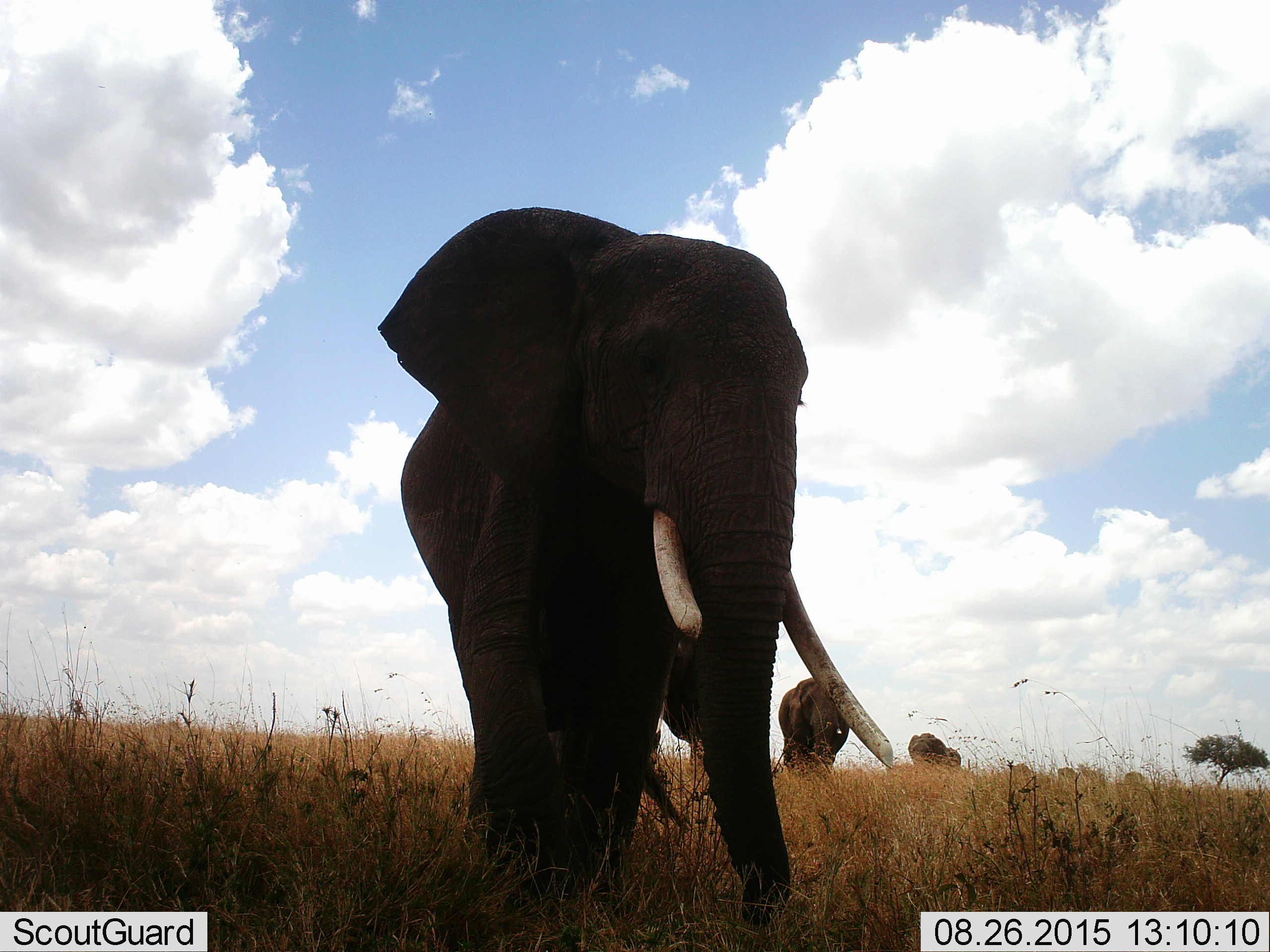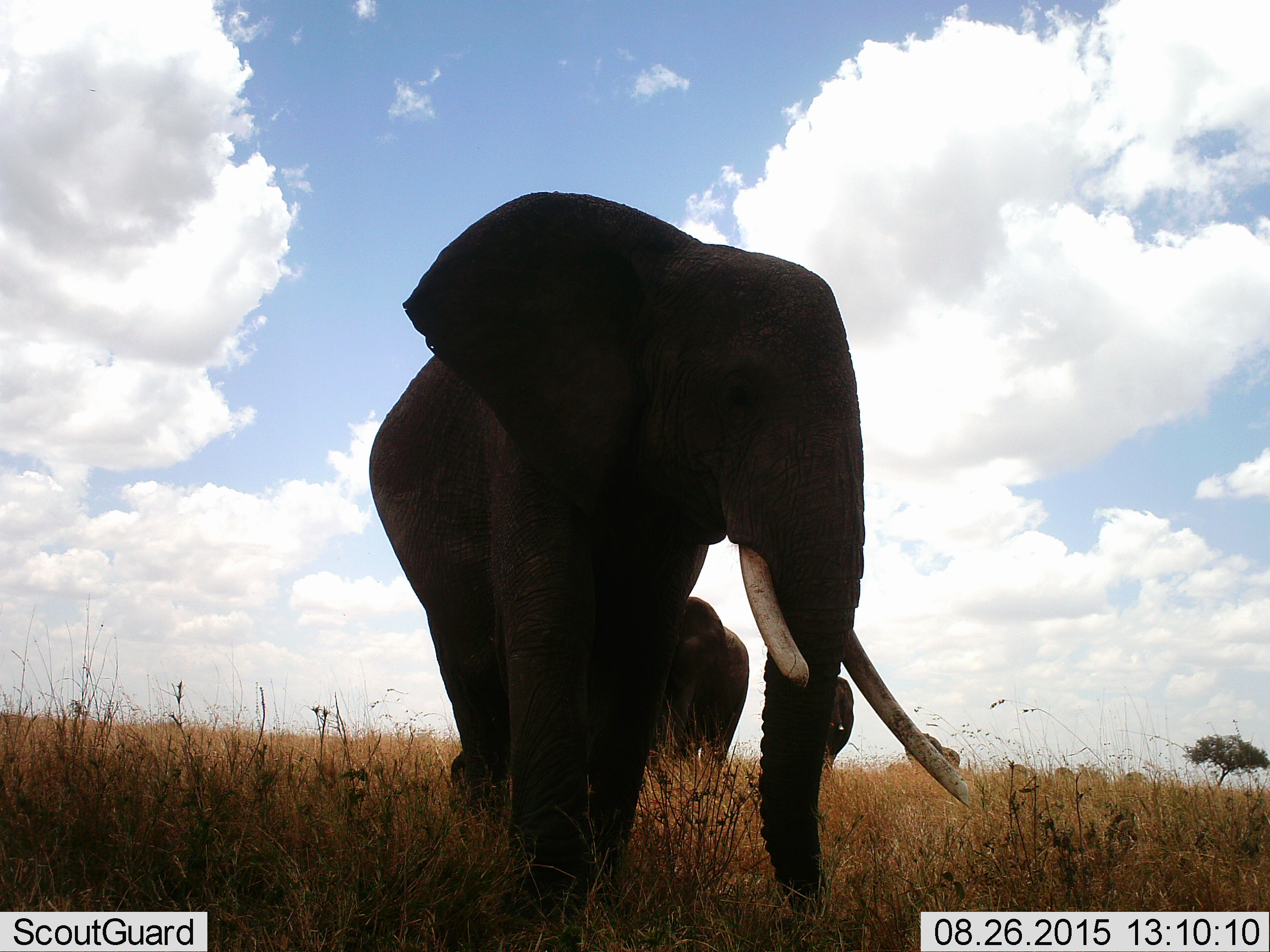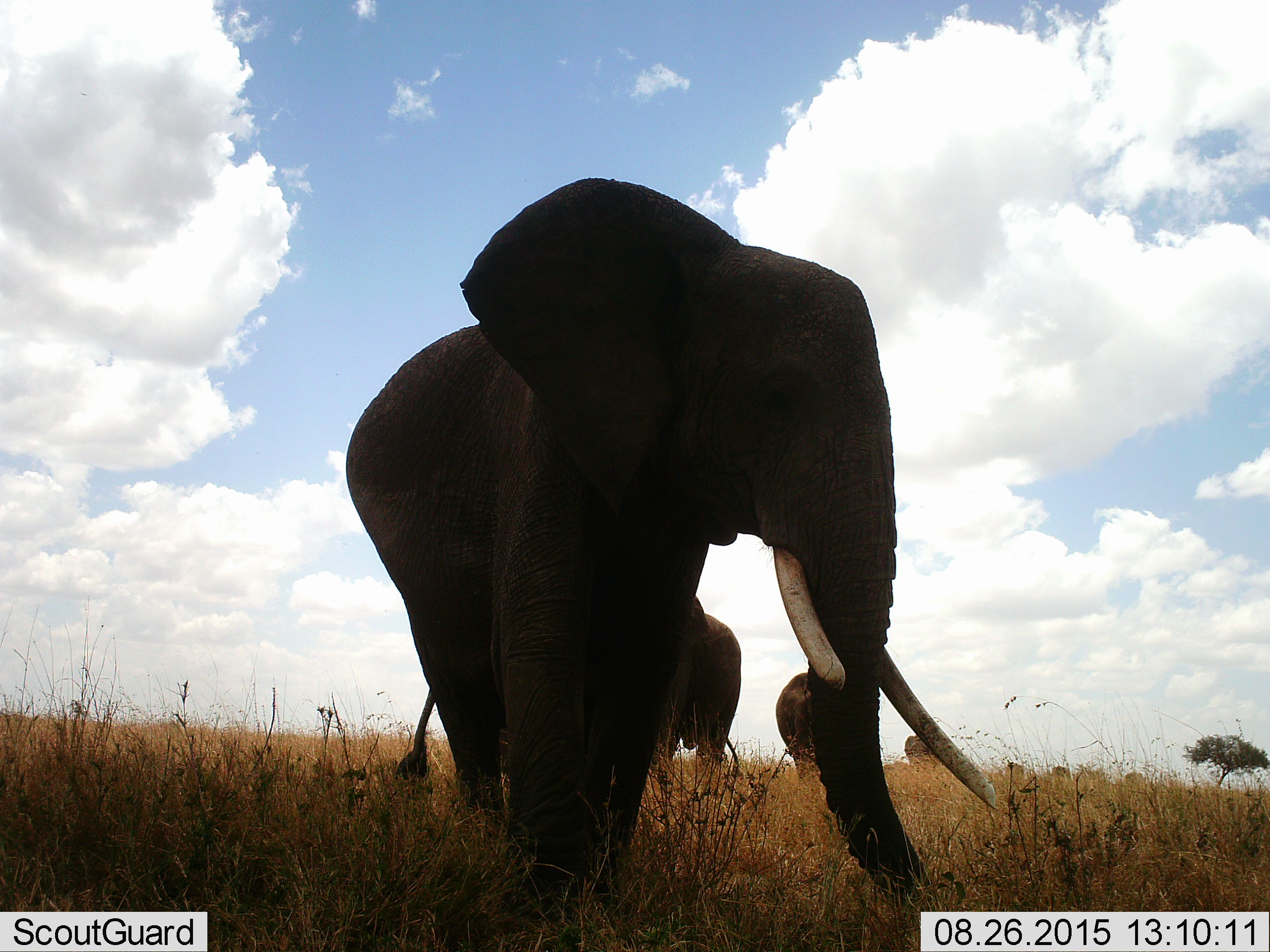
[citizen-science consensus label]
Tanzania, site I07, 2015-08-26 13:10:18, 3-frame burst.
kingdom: Animalia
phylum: Chordata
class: Mammalia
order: Proboscidea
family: Elephantidae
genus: Loxodonta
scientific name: Loxodonta africana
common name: african bush elephant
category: elephant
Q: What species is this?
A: Elephant (african bush elephant) (Loxodonta africana).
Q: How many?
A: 8.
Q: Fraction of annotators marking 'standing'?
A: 50%.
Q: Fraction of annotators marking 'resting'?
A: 0%.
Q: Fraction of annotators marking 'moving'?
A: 80%.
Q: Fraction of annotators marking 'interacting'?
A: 0%.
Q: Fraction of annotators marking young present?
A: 10%.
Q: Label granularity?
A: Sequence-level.